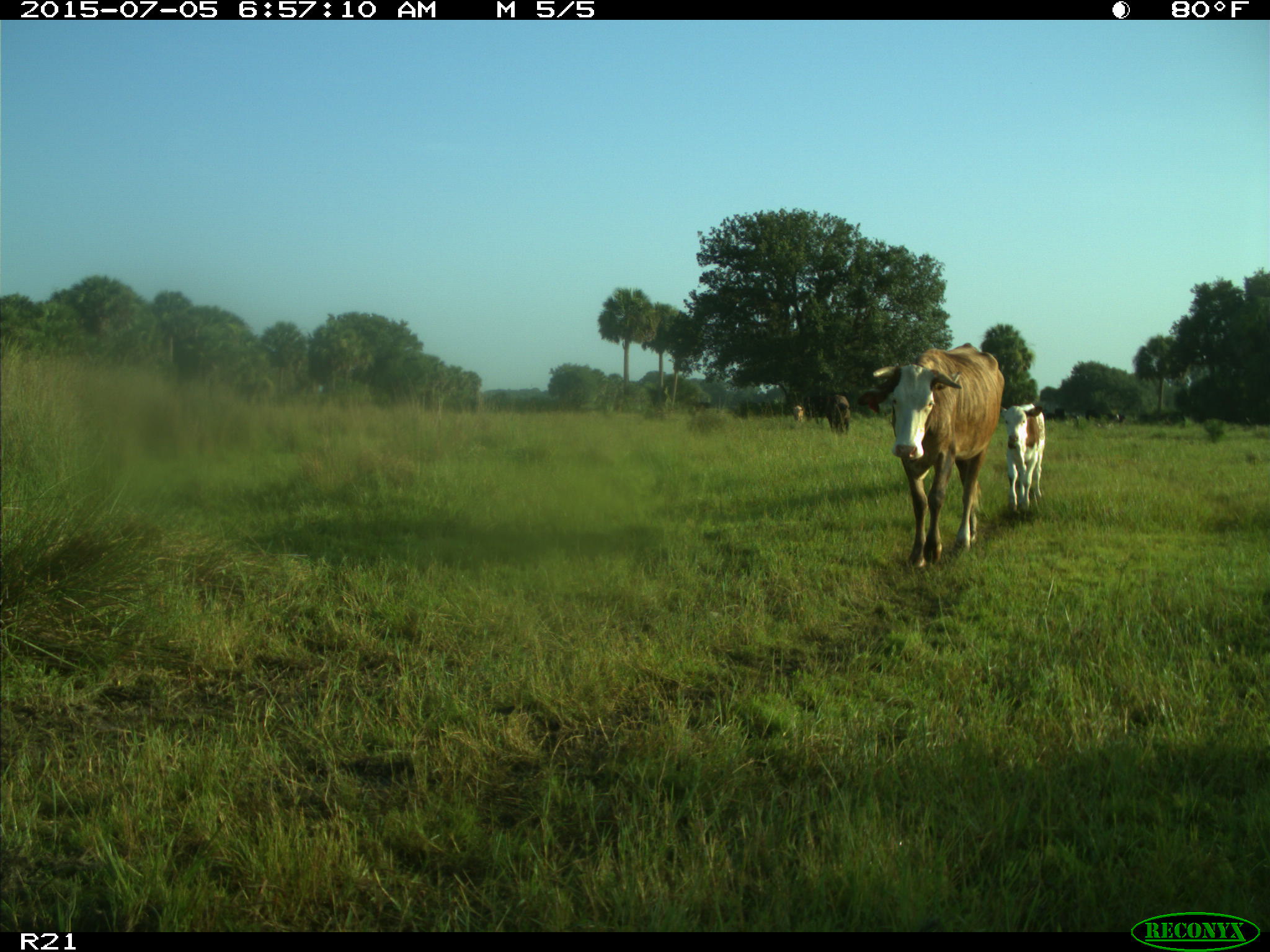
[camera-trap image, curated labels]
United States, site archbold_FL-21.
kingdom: Animalia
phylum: Chordata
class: Mammalia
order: Artiodactyla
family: Bovidae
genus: Bos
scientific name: Bos taurus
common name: domestic cow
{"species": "Bos taurus (domestic cow)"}